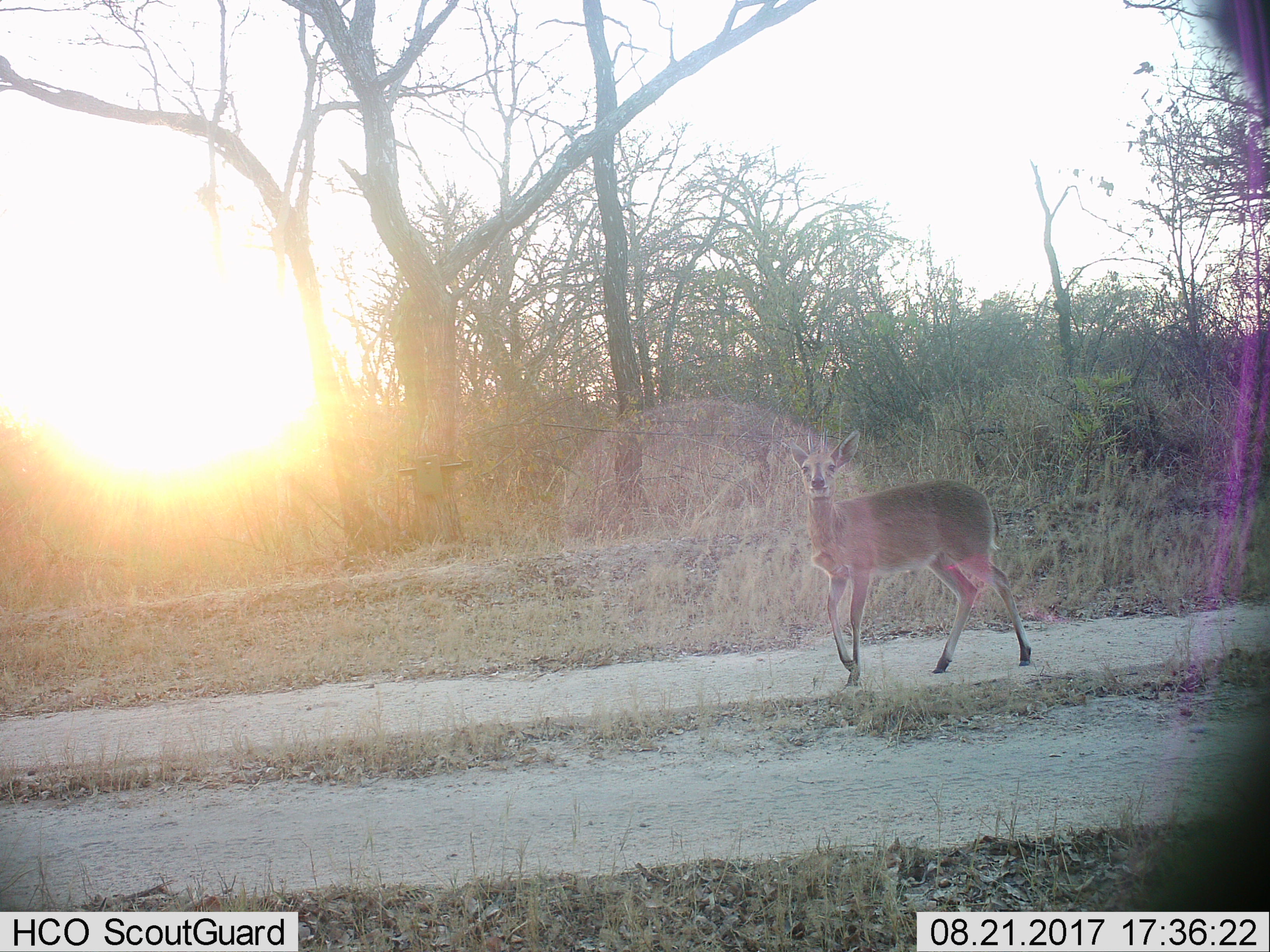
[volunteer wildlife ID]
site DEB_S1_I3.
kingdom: Animalia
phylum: Chordata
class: Mammalia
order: Artiodactyla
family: Bovidae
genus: Sylvicapra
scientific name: Sylvicapra grimmia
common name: common duiker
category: duikercommongrey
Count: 1.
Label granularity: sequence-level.